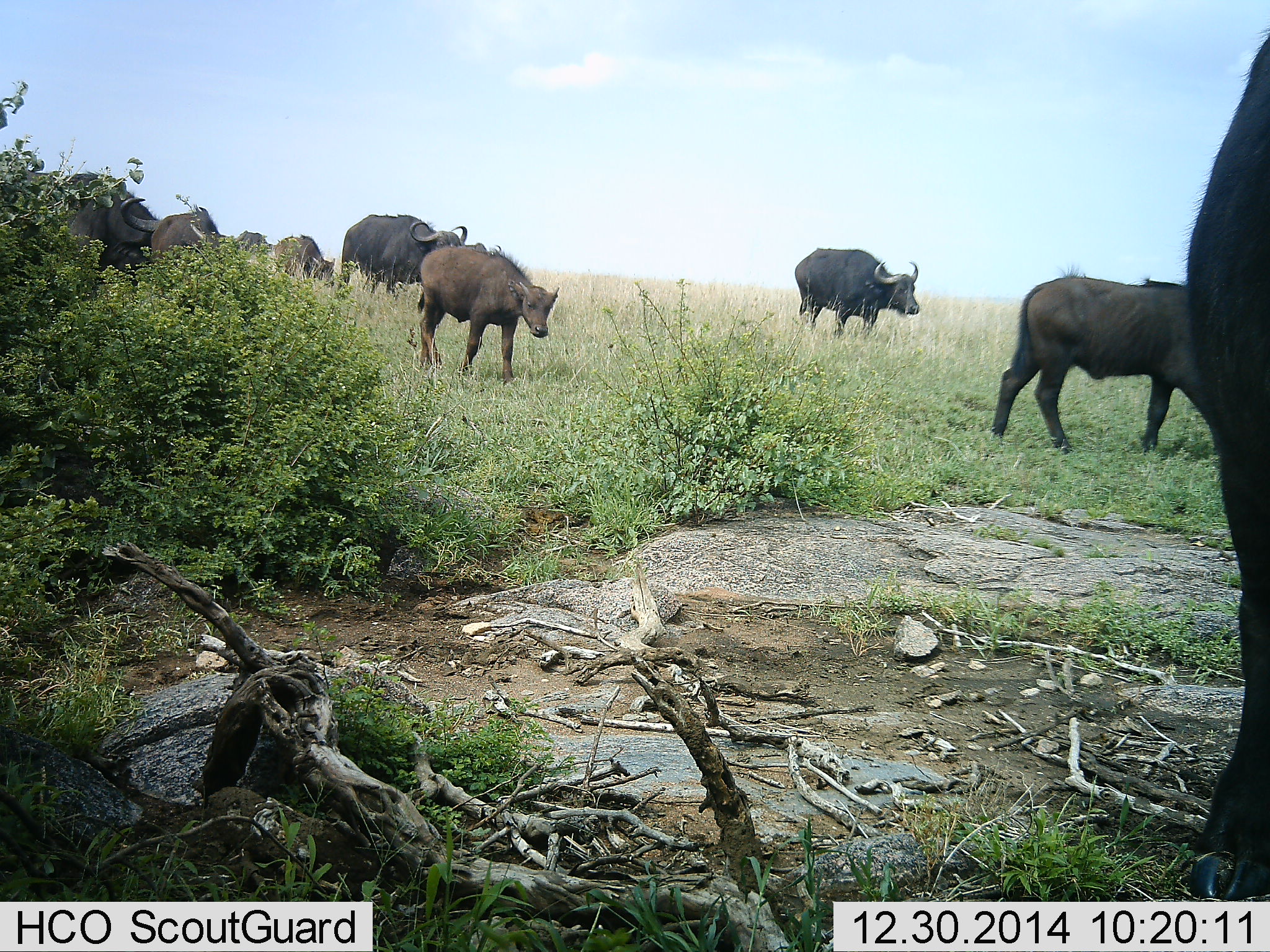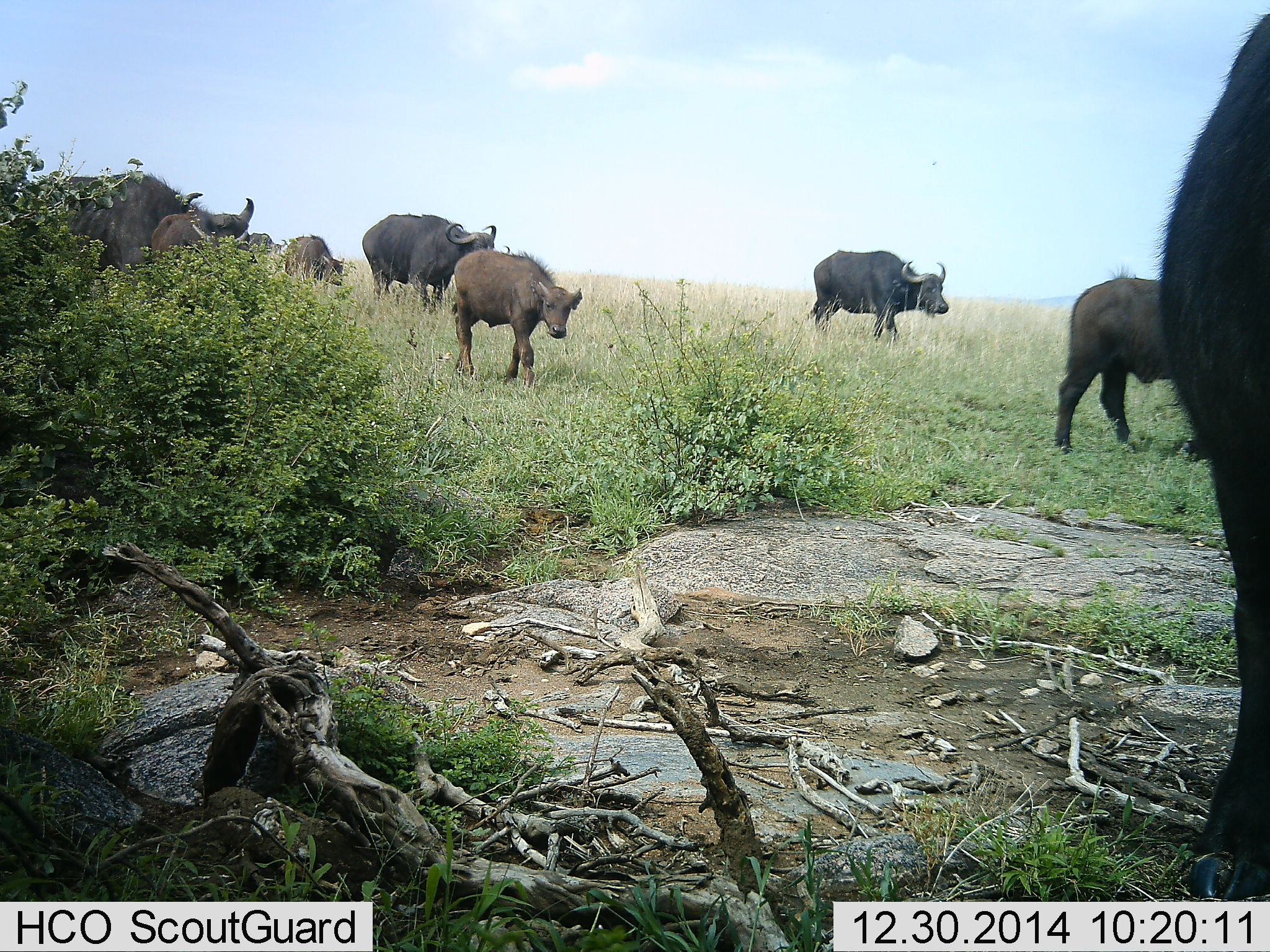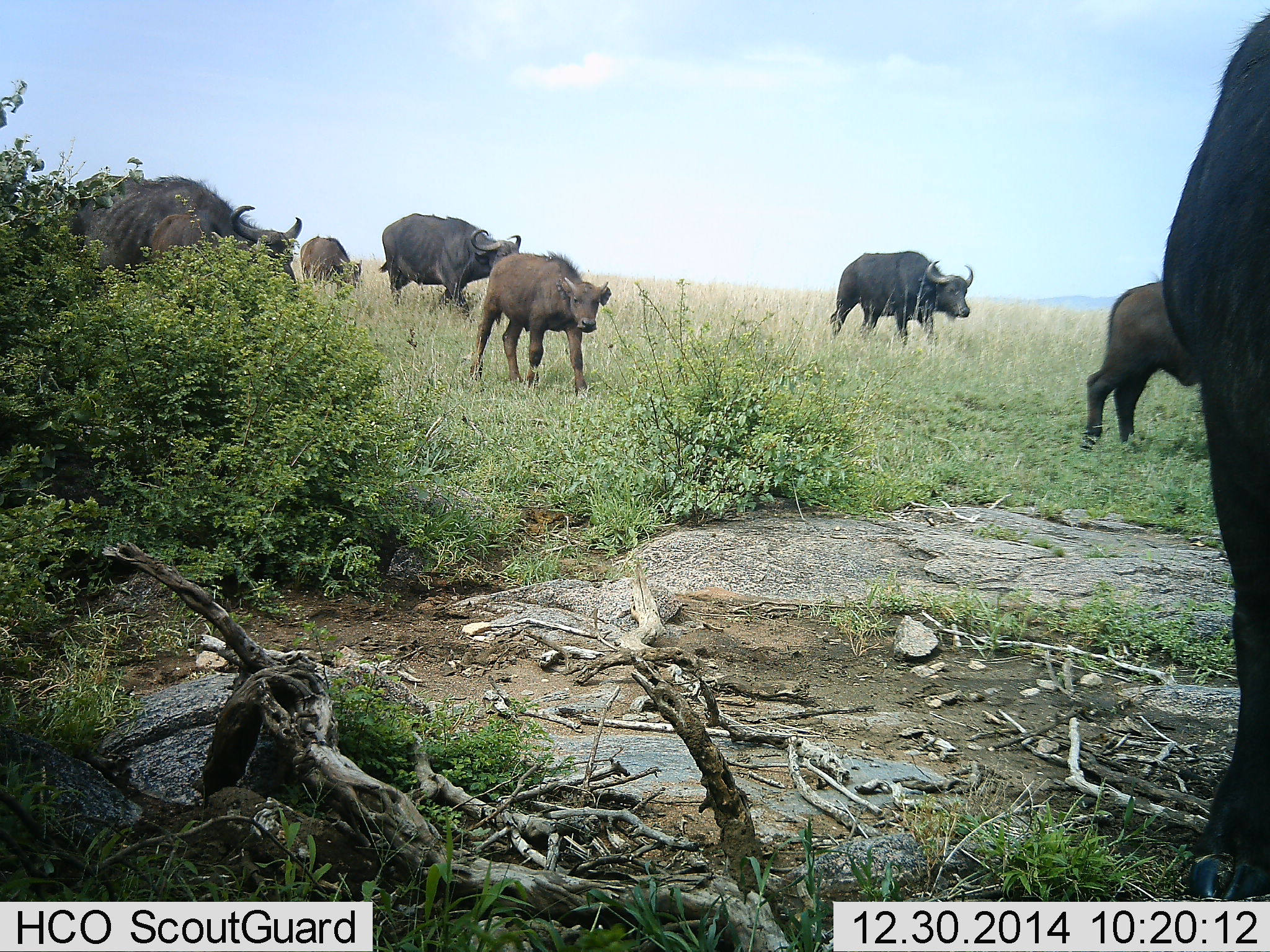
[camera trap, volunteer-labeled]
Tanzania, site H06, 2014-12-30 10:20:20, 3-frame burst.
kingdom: Animalia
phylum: Chordata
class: Mammalia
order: Artiodactyla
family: Bovidae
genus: Syncerus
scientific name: Syncerus caffer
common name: cape buffalo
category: buffalo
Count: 9.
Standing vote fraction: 10%.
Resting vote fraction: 0%.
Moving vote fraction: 100%.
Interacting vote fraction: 10%.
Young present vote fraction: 90%.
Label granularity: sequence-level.